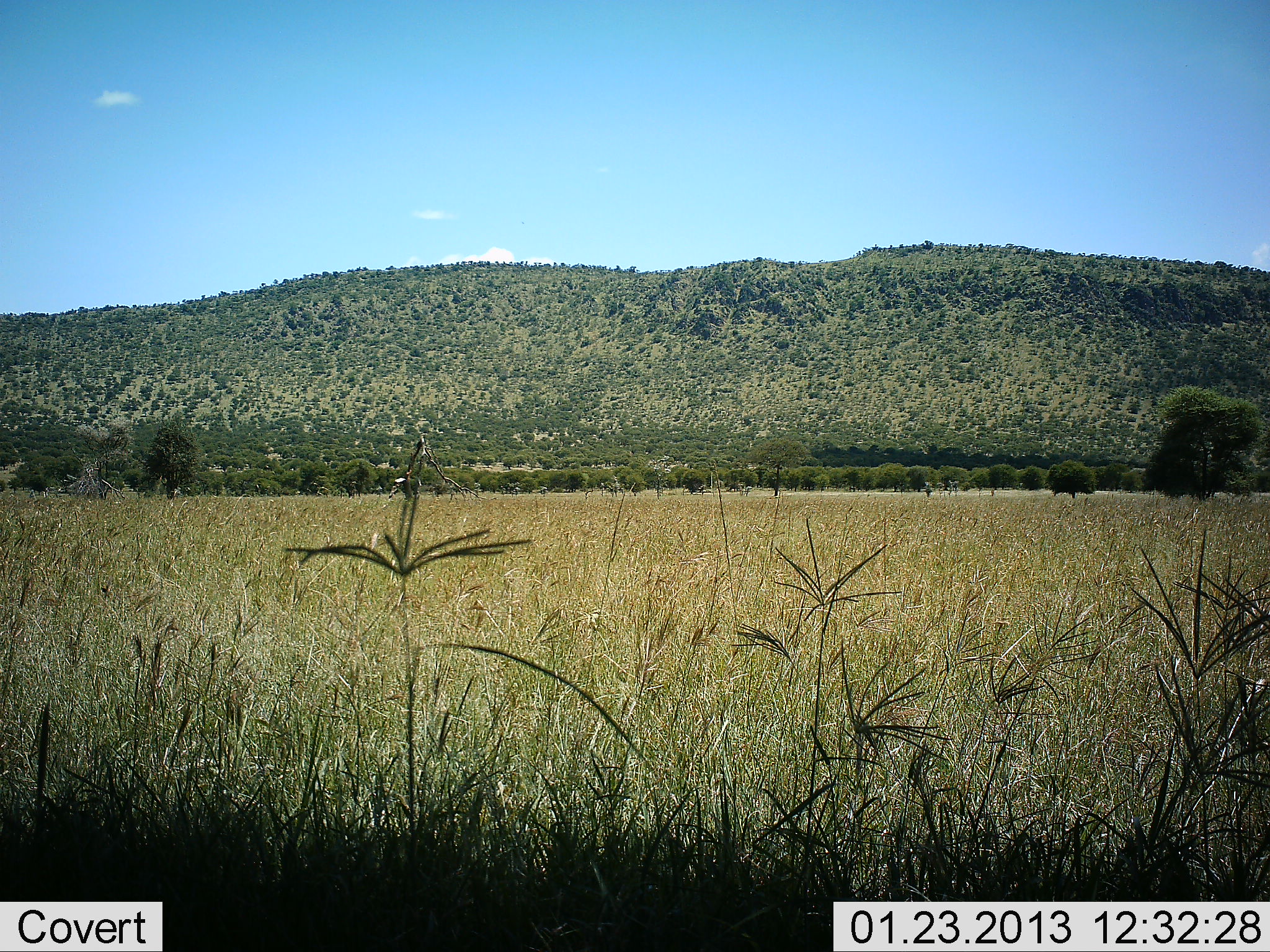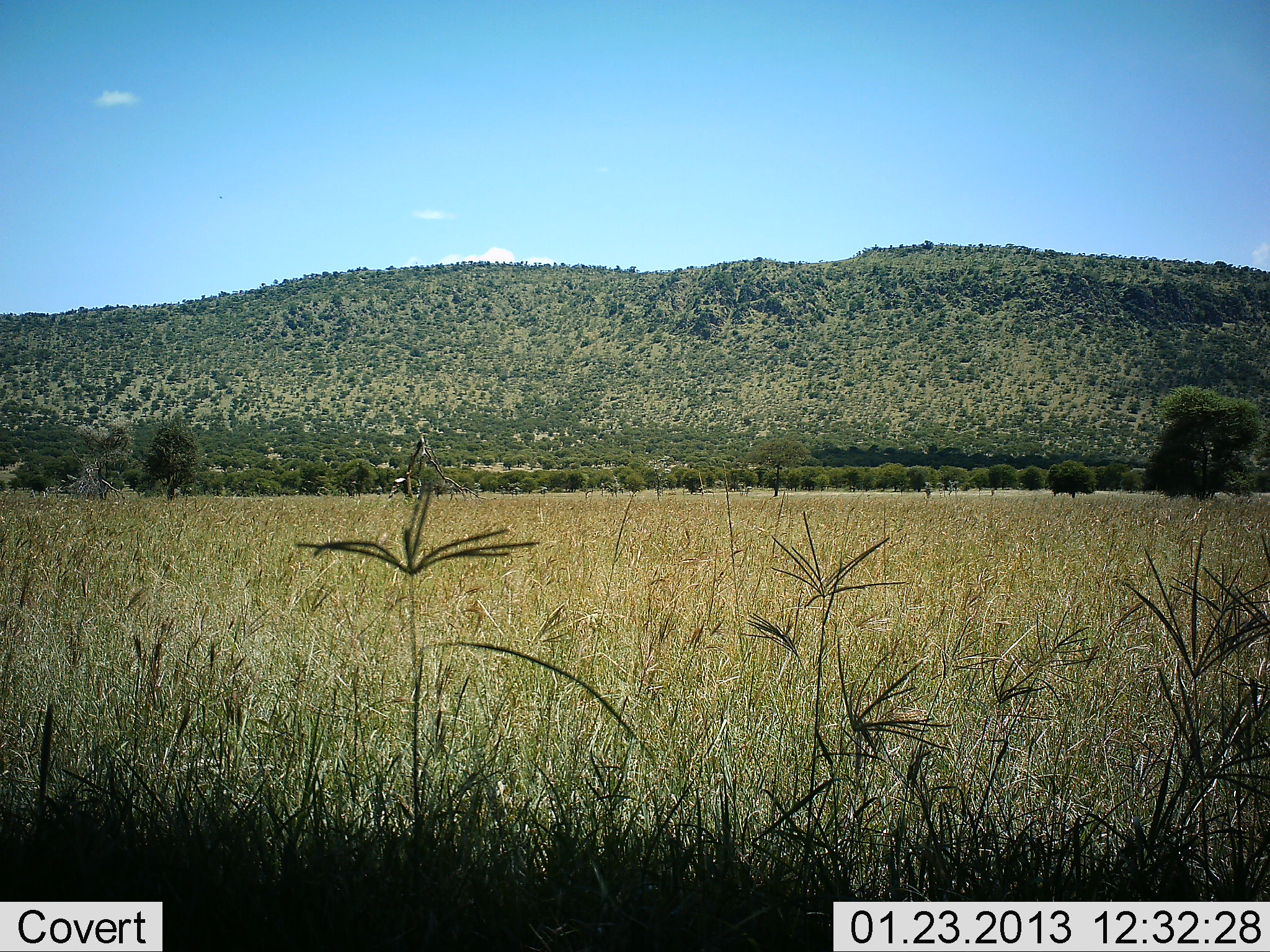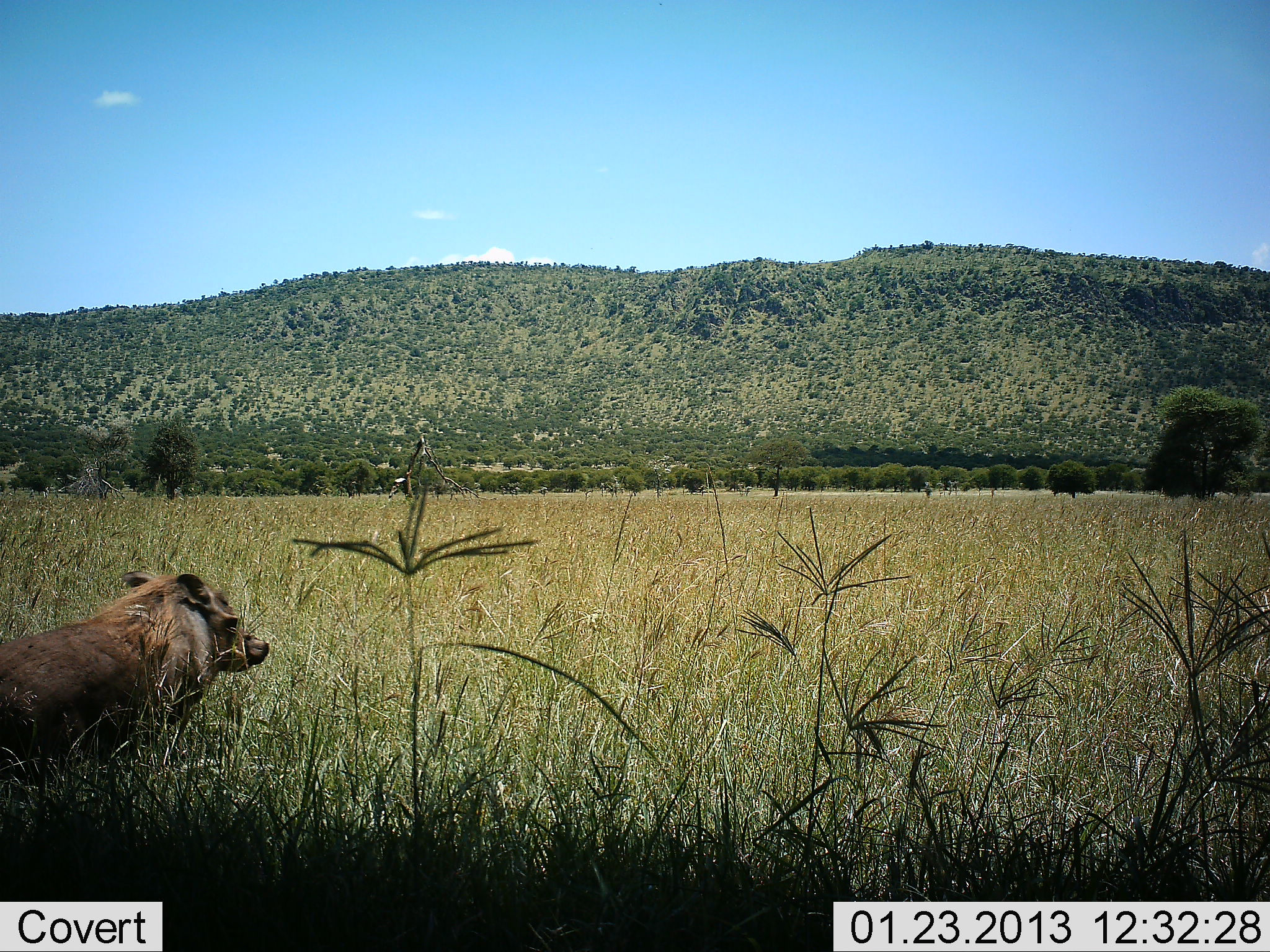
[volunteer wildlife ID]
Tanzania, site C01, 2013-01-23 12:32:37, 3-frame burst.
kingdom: Animalia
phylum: Chordata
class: Mammalia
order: Artiodactyla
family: Suidae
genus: Phacochoerus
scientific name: Phacochoerus africanus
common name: warthog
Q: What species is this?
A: Warthog (Phacochoerus africanus).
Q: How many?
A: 1.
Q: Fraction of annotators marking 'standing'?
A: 6%.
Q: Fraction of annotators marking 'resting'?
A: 0%.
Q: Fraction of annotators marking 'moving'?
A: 97%.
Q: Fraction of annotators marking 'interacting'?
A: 0%.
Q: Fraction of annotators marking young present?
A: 0%.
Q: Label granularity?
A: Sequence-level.